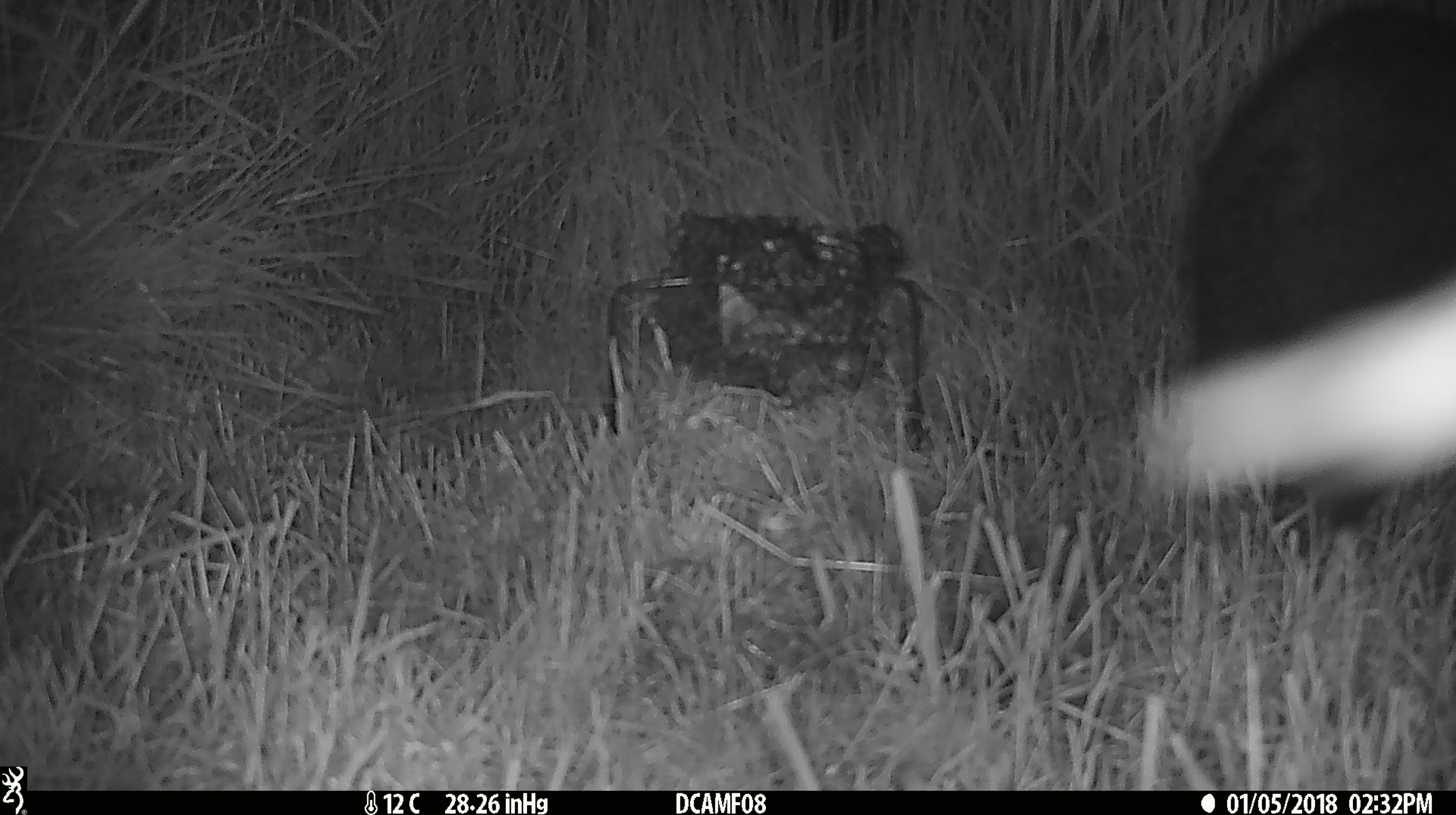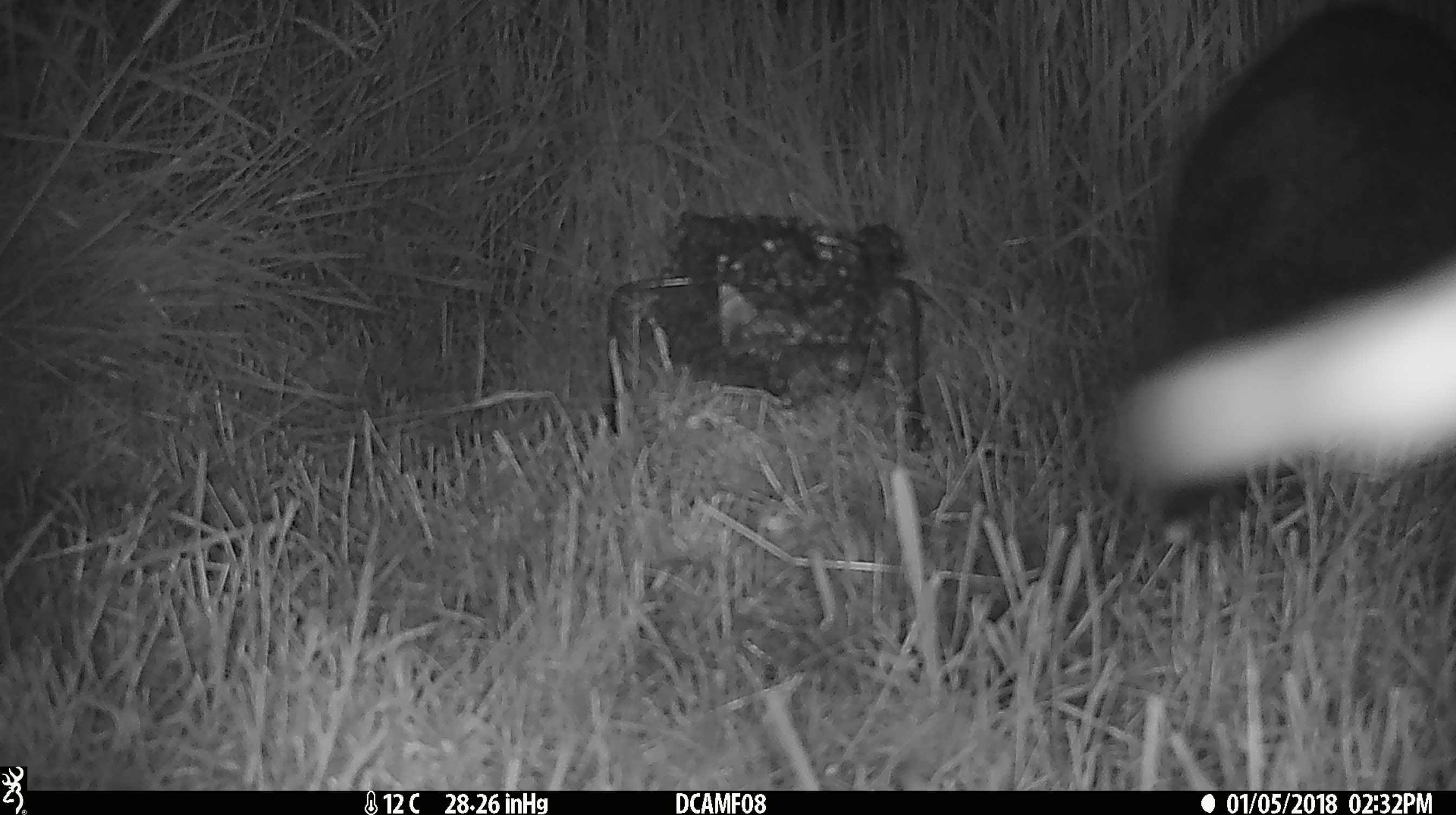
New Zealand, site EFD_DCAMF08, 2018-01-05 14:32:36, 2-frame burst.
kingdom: Animalia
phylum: Chordata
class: Mammalia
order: Diprotodontia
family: Phalangeridae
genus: Trichosurus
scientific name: Trichosurus vulpecula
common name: common brushtail possum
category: possum